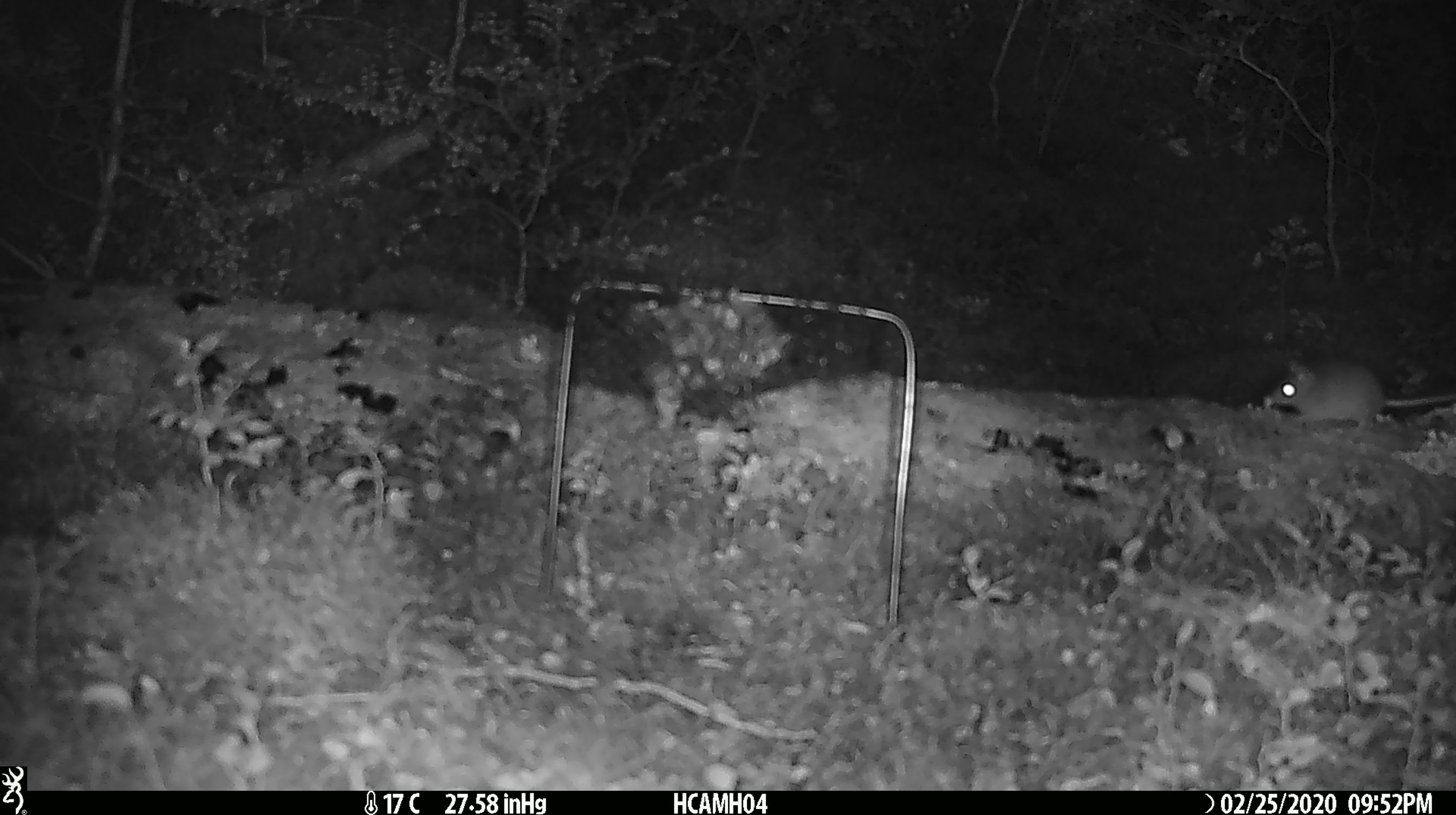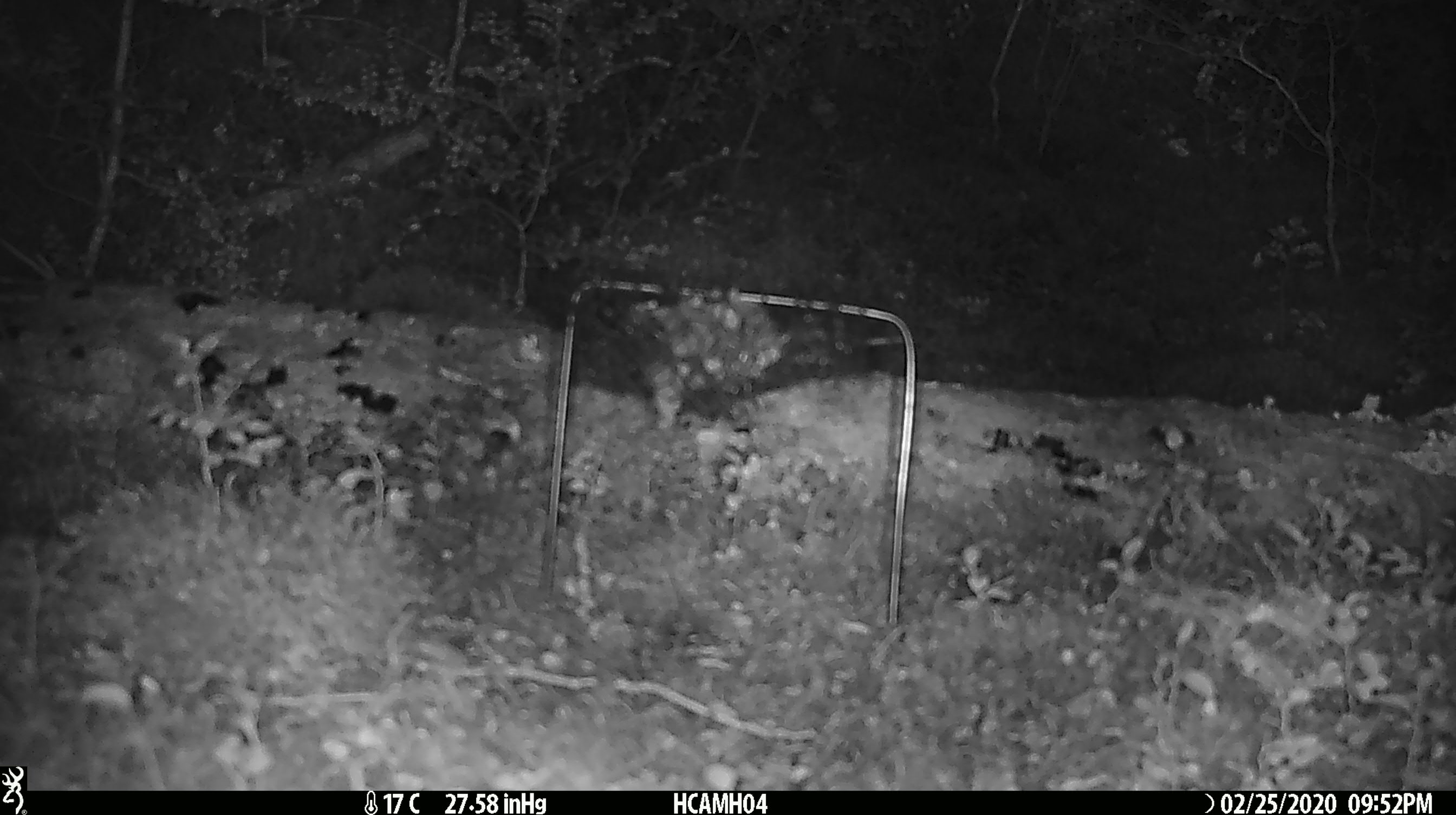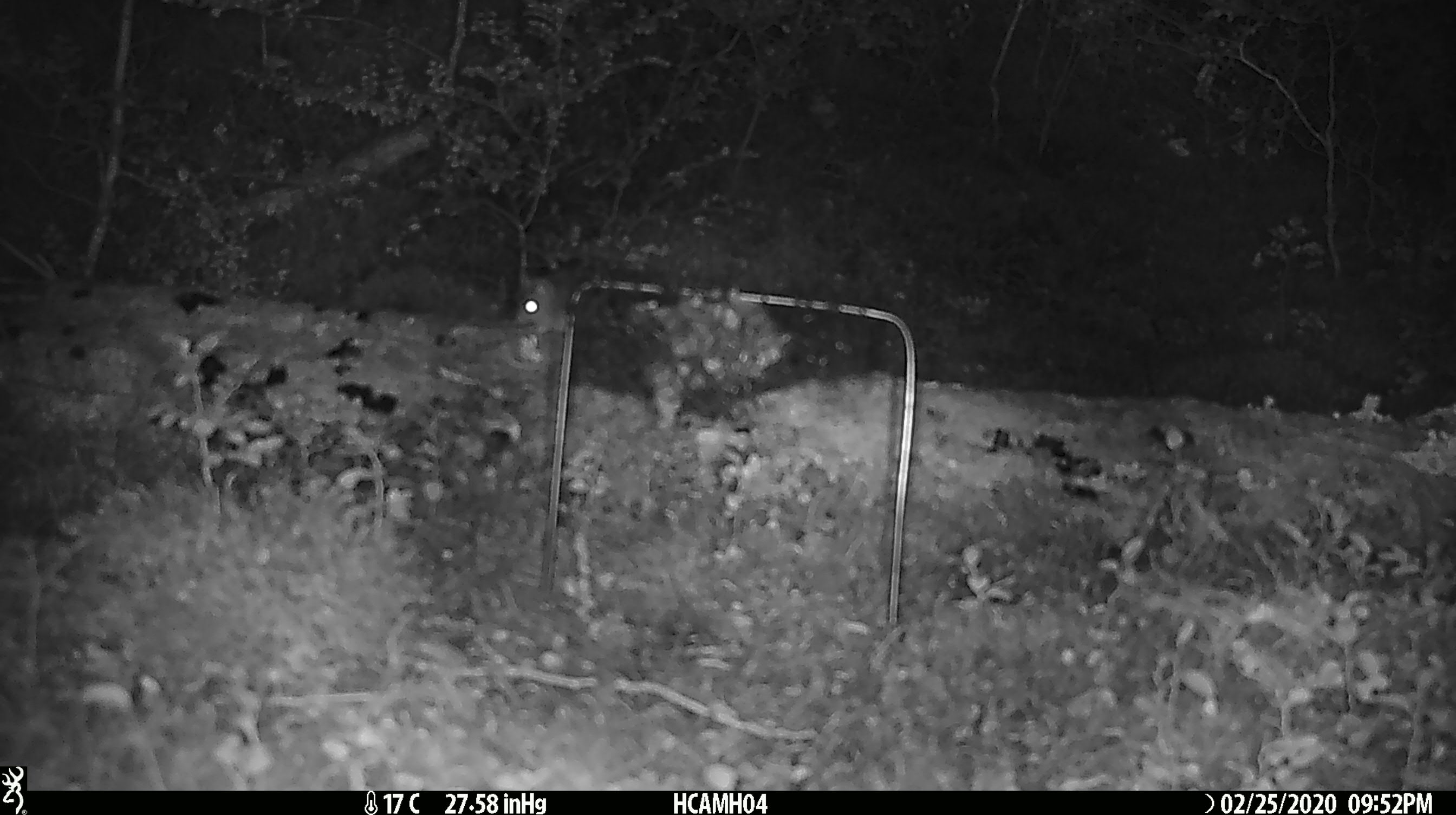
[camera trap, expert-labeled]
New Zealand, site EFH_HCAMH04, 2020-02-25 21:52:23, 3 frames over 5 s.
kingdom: Animalia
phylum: Chordata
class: Mammalia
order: Rodentia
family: Muridae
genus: Mus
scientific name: Mus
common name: mouse